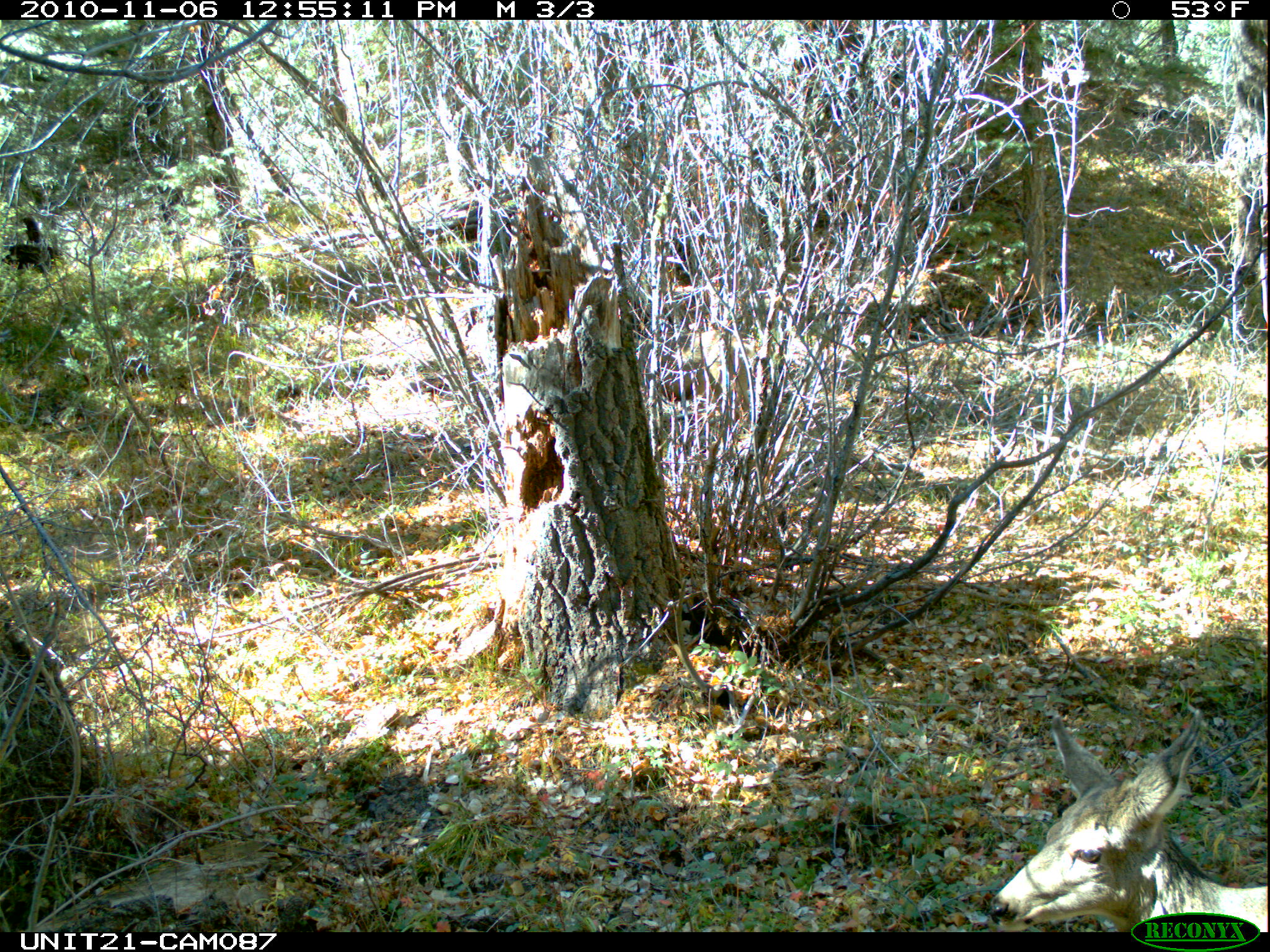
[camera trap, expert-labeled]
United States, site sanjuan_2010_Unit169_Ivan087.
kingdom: Animalia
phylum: Chordata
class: Mammalia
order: Artiodactyla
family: Cervidae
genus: Odocoileus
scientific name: Odocoileus hemionus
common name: mule deer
Odocoileus hemionus (mule deer).